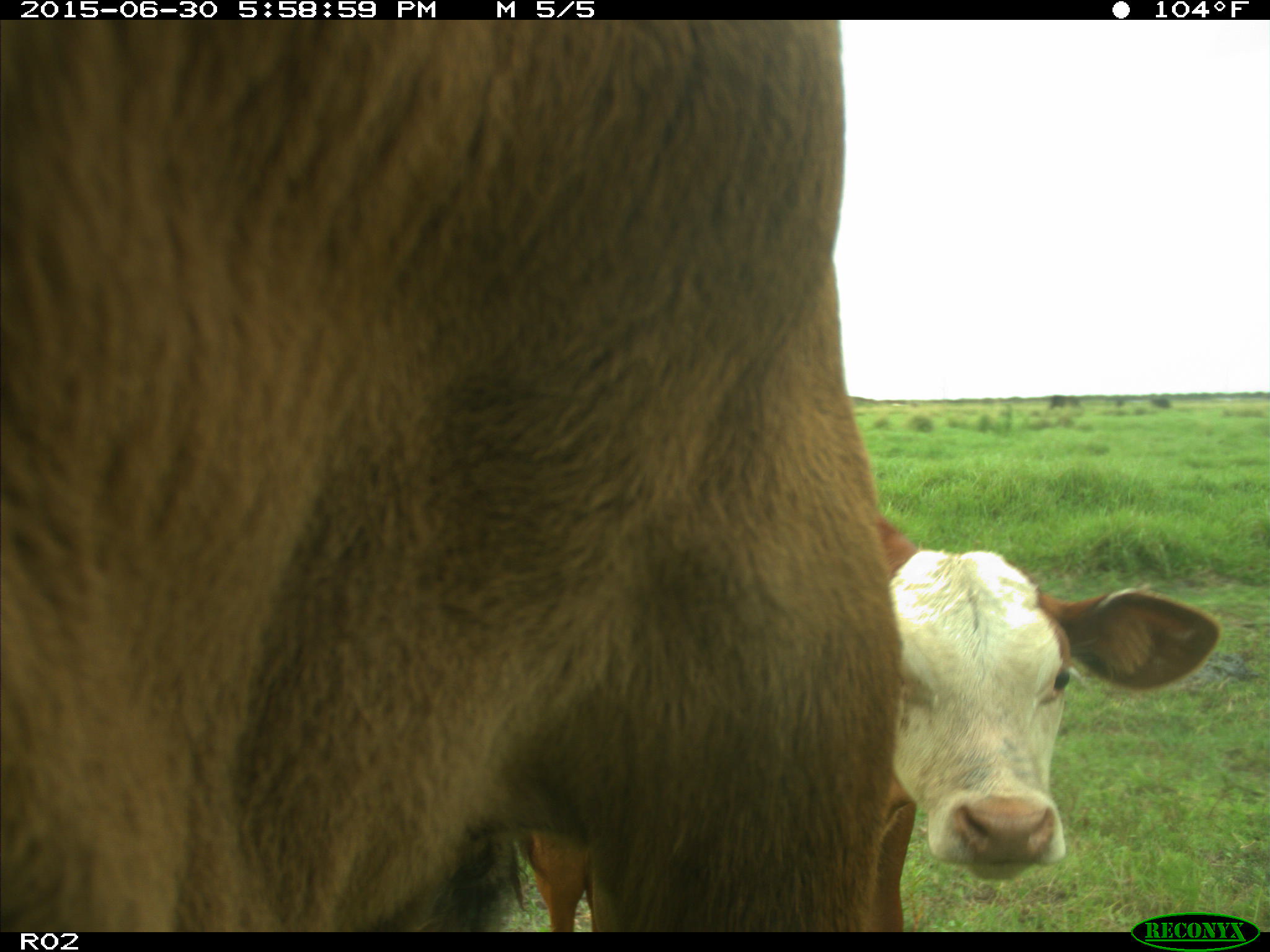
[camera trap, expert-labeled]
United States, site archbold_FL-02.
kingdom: Animalia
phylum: Chordata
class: Mammalia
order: Artiodactyla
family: Bovidae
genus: Bos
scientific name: Bos taurus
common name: domestic cow